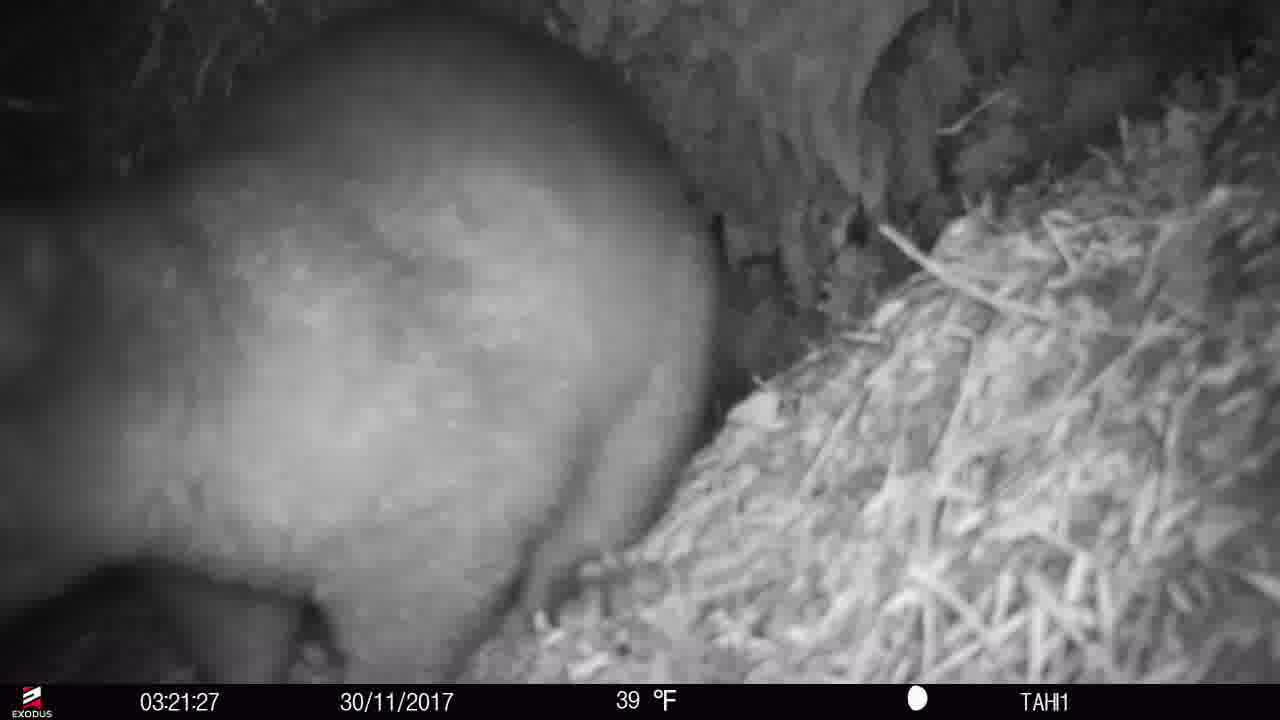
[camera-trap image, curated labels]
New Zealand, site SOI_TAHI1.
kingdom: Animalia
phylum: Chordata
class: Mammalia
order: Diprotodontia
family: Phalangeridae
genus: Trichosurus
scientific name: Trichosurus vulpecula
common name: common brushtail possum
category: possum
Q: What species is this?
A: Possum (common brushtail possum) (Trichosurus vulpecula).